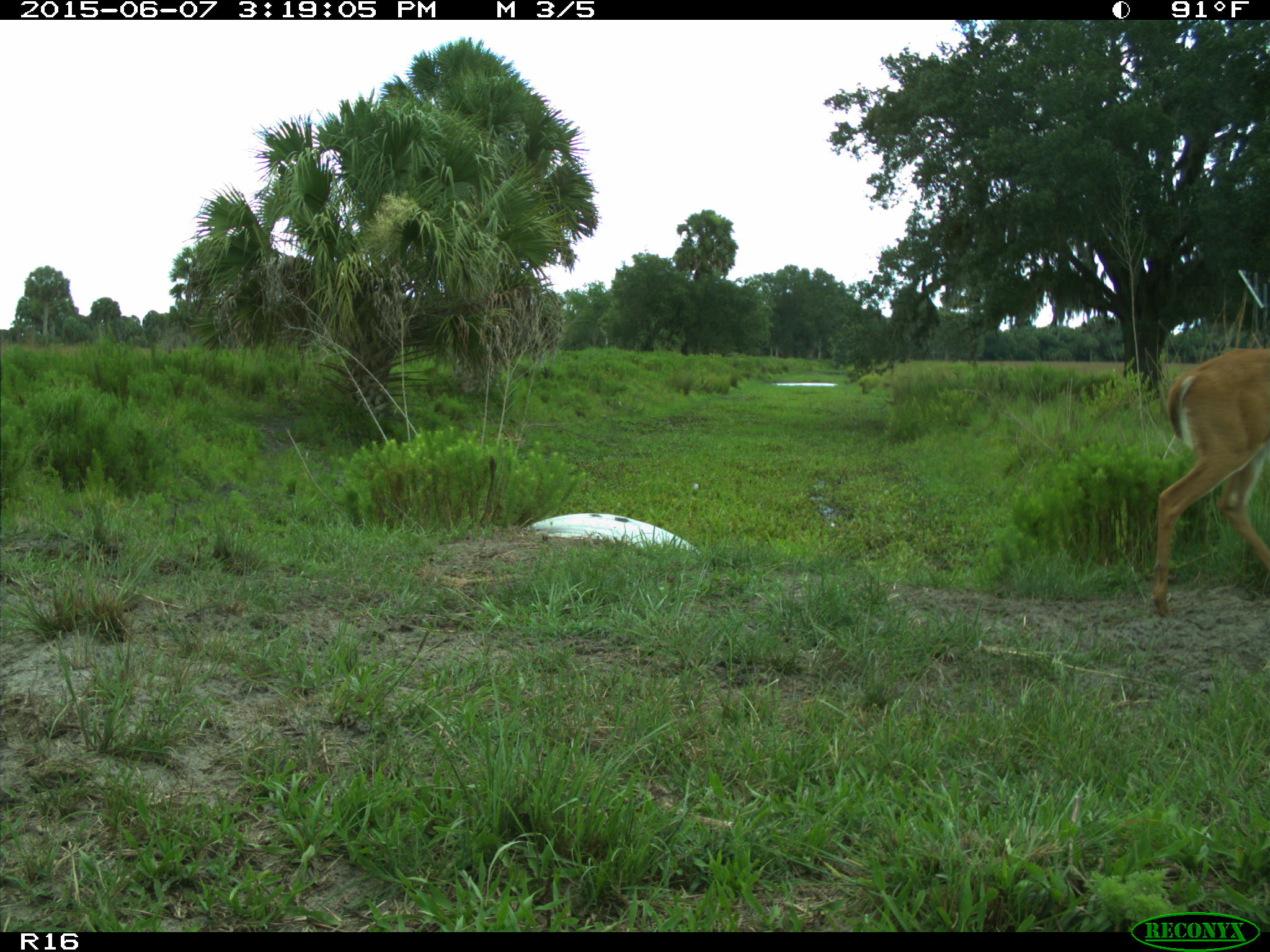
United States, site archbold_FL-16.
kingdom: Animalia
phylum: Chordata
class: Mammalia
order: Artiodactyla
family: Cervidae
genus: Odocoileus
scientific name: Odocoileus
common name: deer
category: unidentified deer